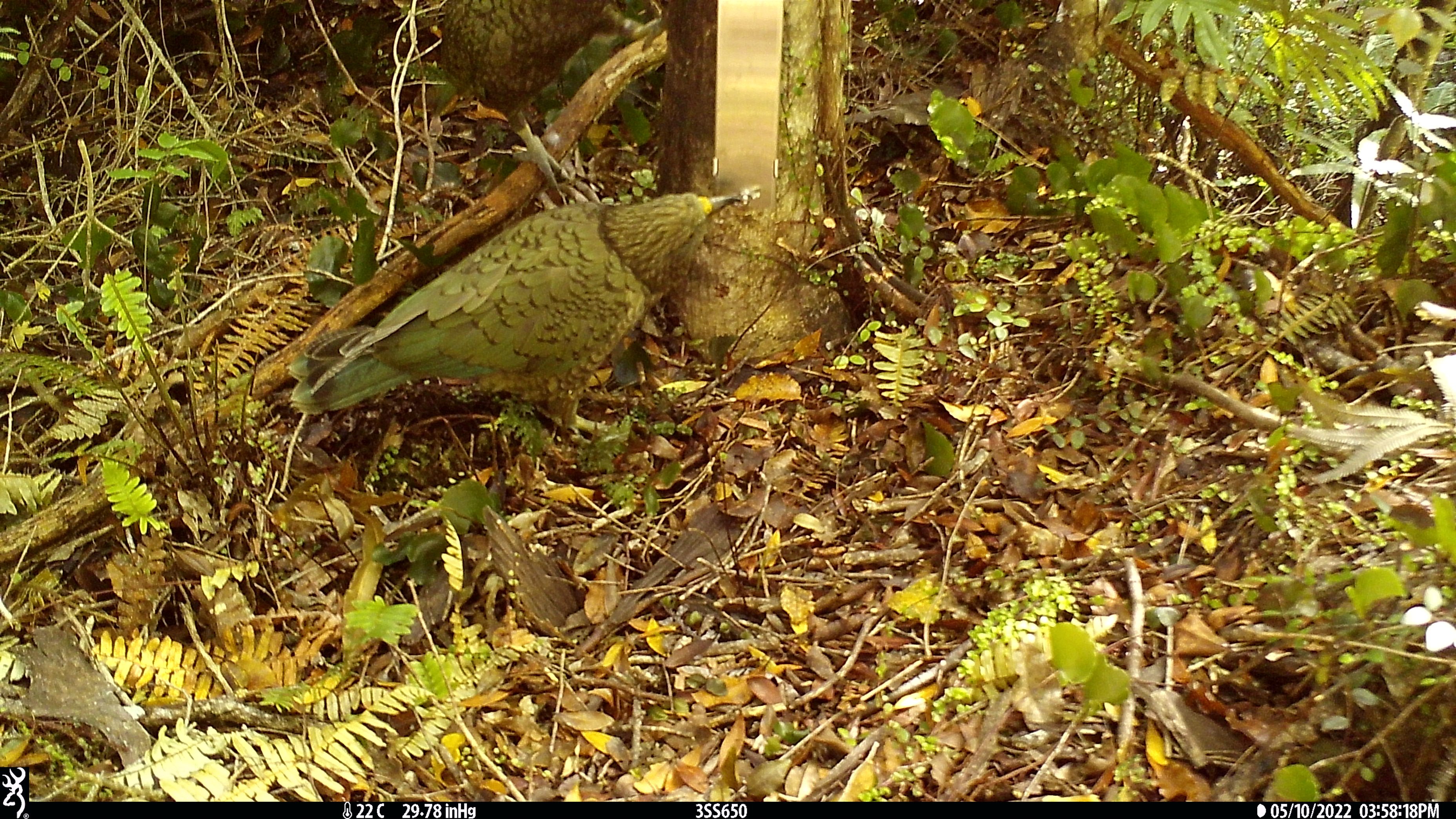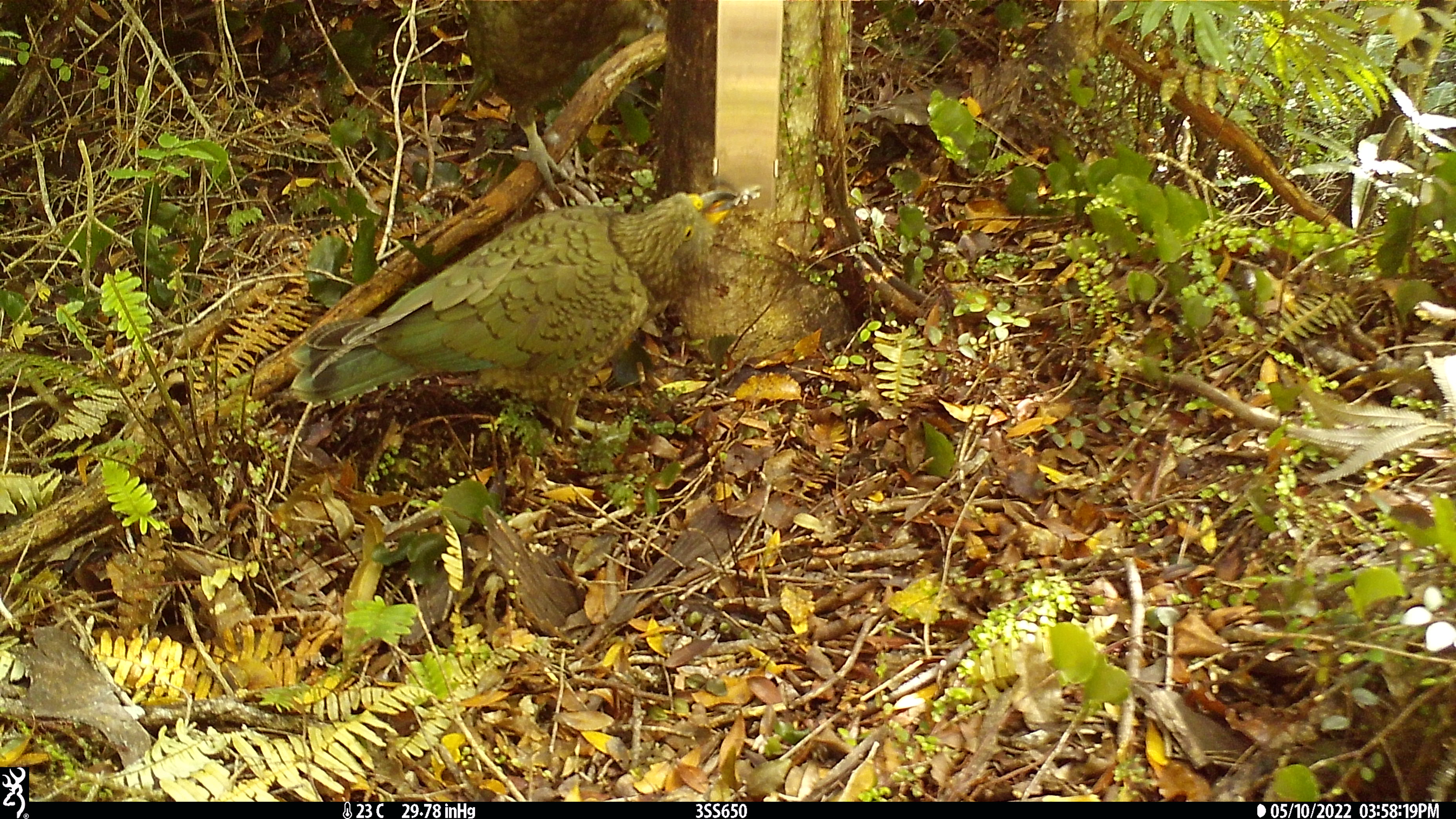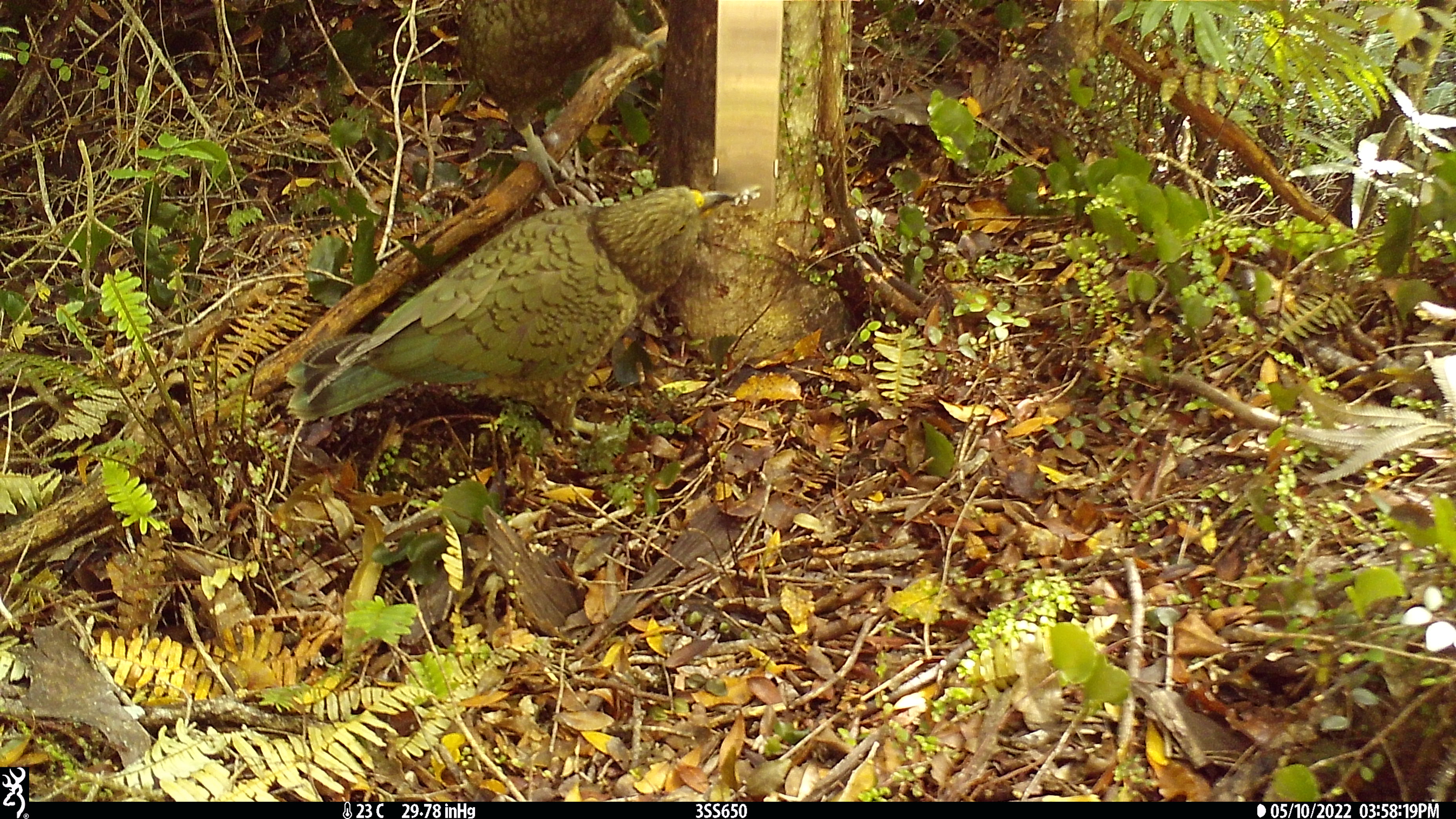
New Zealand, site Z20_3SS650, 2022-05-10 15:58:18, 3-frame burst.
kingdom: Animalia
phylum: Chordata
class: Aves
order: Psittaciformes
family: Strigopidae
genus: Nestor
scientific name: Nestor notabilis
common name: kea